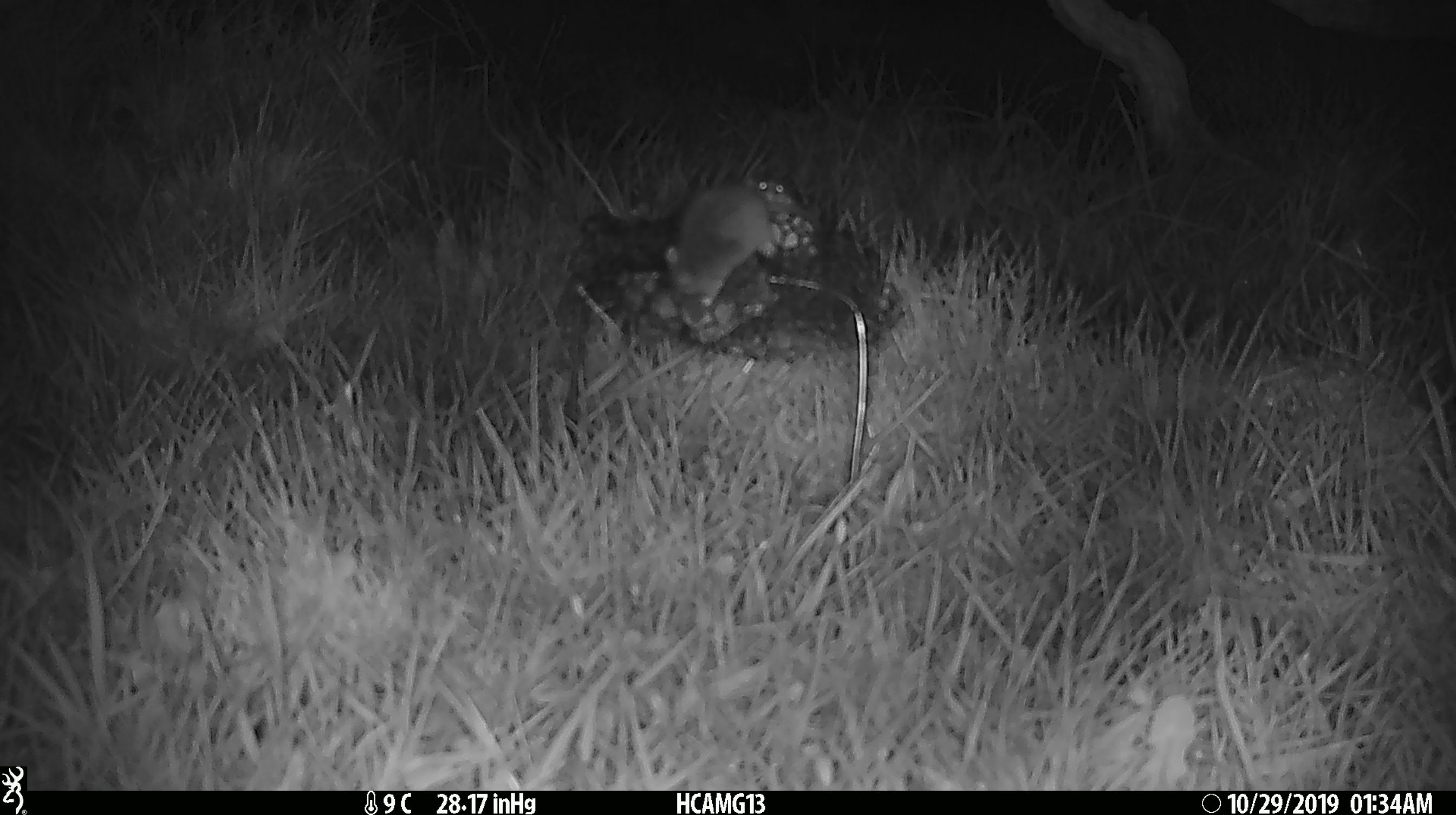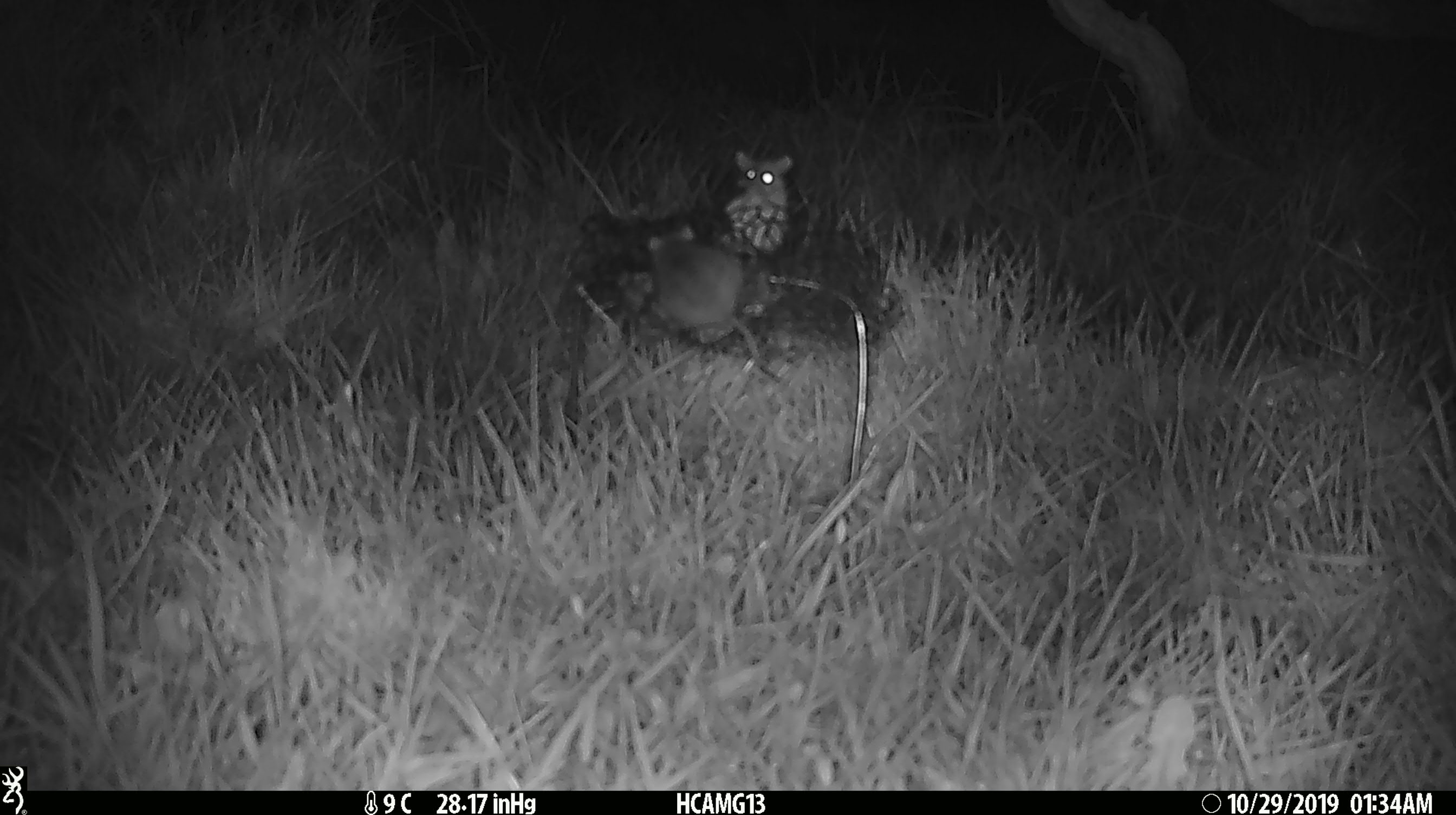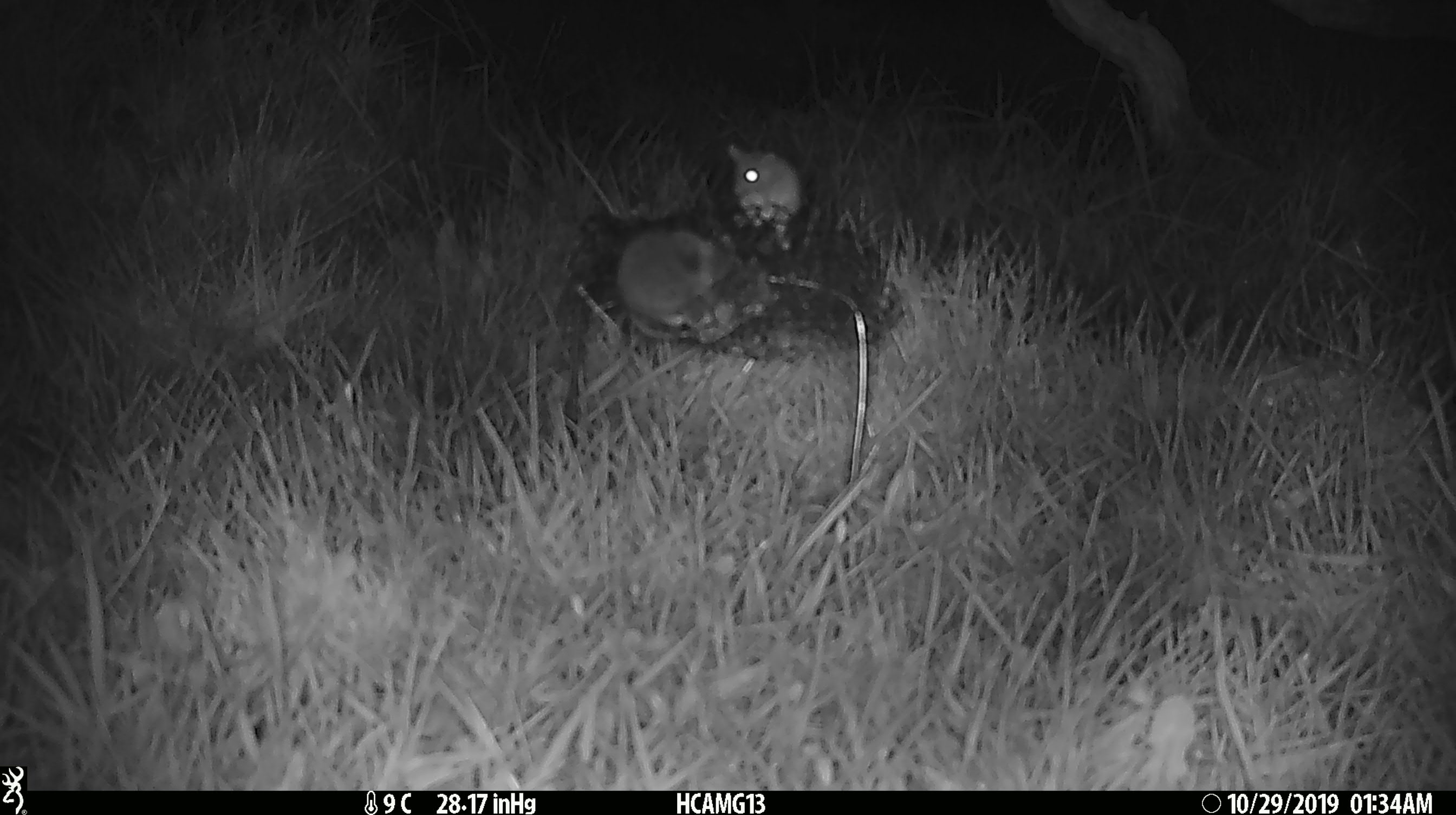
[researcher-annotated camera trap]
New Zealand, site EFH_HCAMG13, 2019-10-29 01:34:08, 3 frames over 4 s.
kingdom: Animalia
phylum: Chordata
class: Mammalia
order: Rodentia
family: Muridae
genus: Mus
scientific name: Mus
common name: mouse